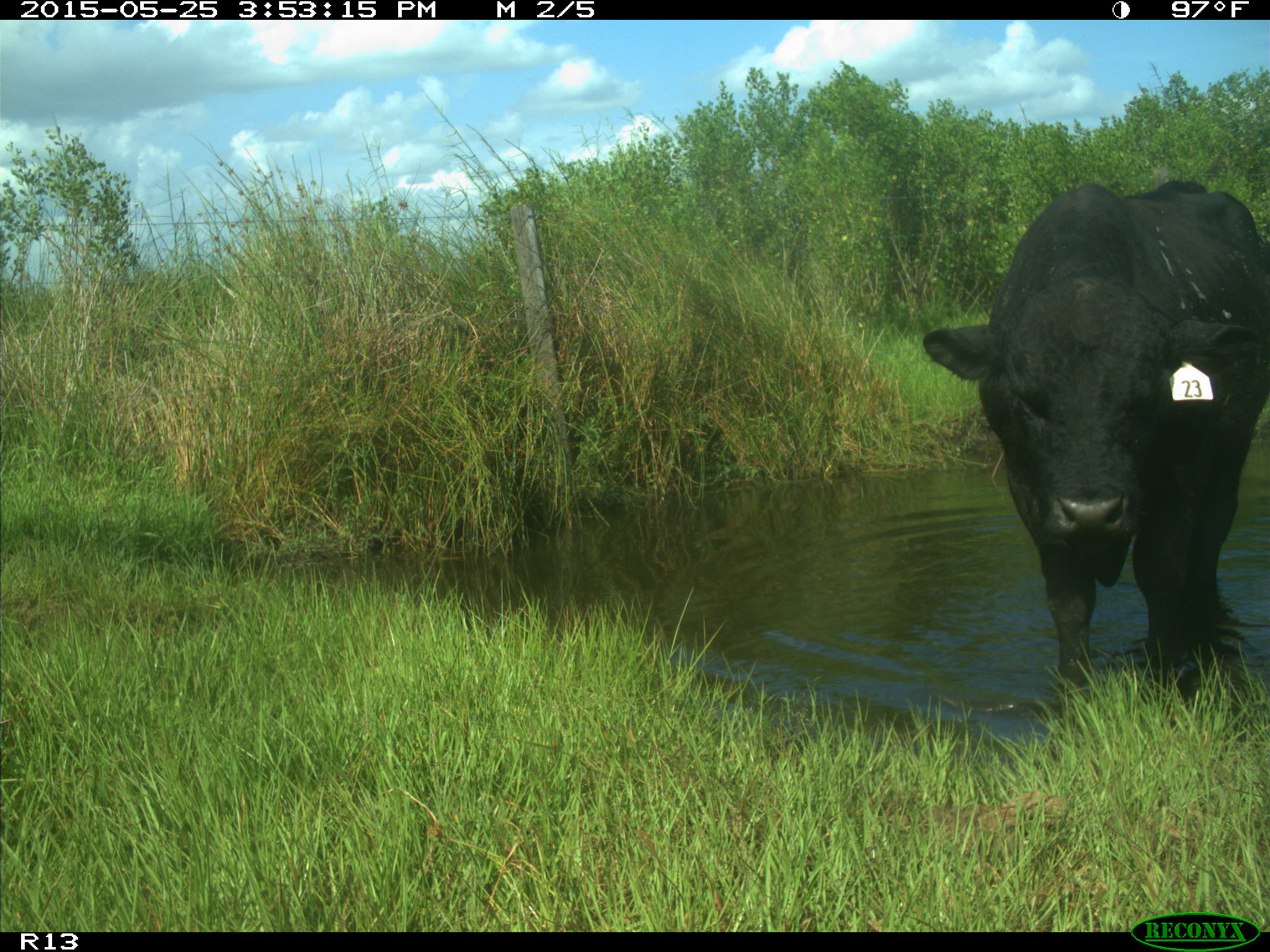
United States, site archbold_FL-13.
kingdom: Animalia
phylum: Chordata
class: Mammalia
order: Artiodactyla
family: Bovidae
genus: Bos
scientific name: Bos taurus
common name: domestic cow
Bos taurus (domestic cow).